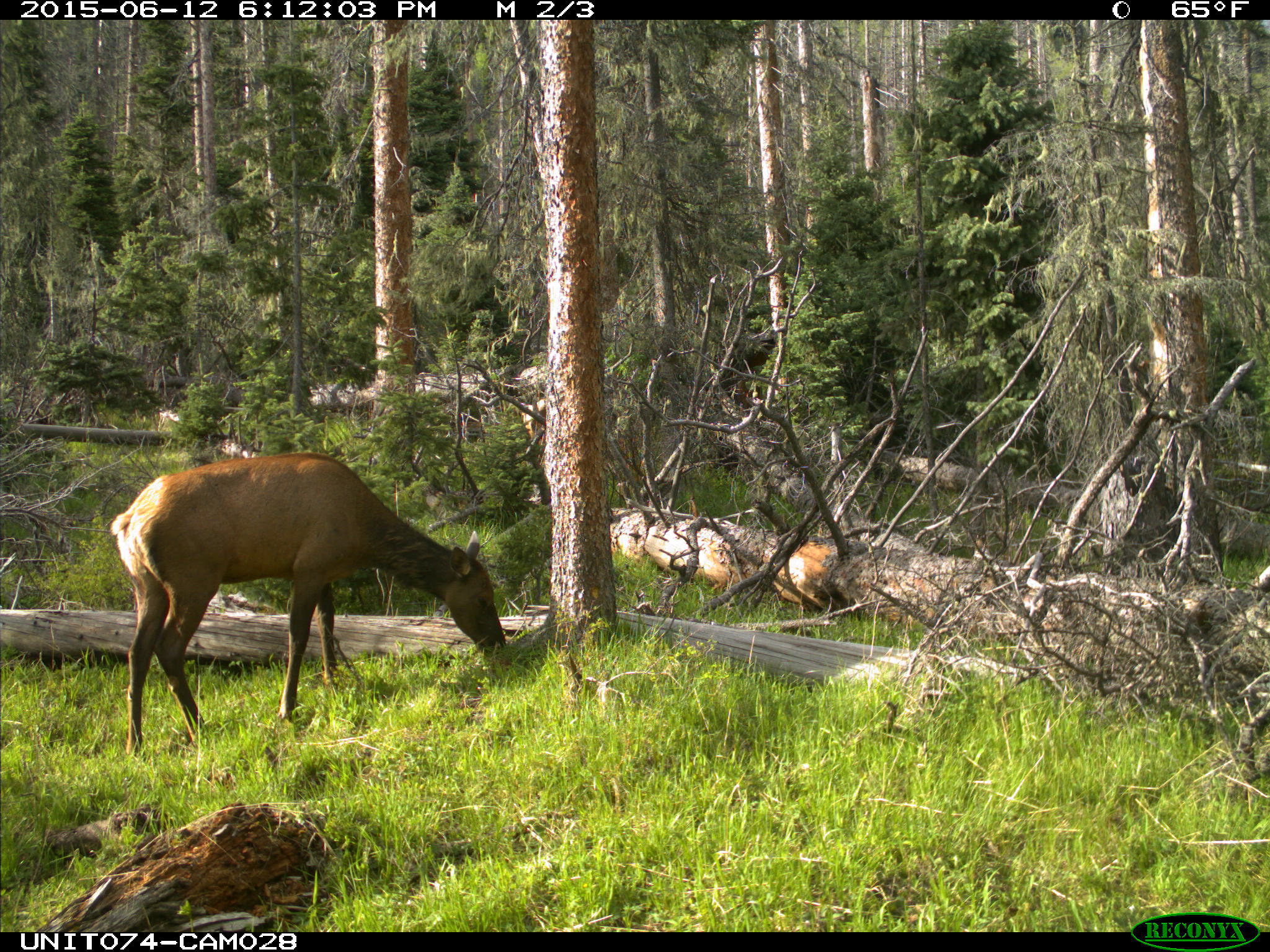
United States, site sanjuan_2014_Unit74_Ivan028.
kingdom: Animalia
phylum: Chordata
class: Mammalia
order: Artiodactyla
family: Cervidae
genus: Cervus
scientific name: Cervus elaphus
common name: red deer